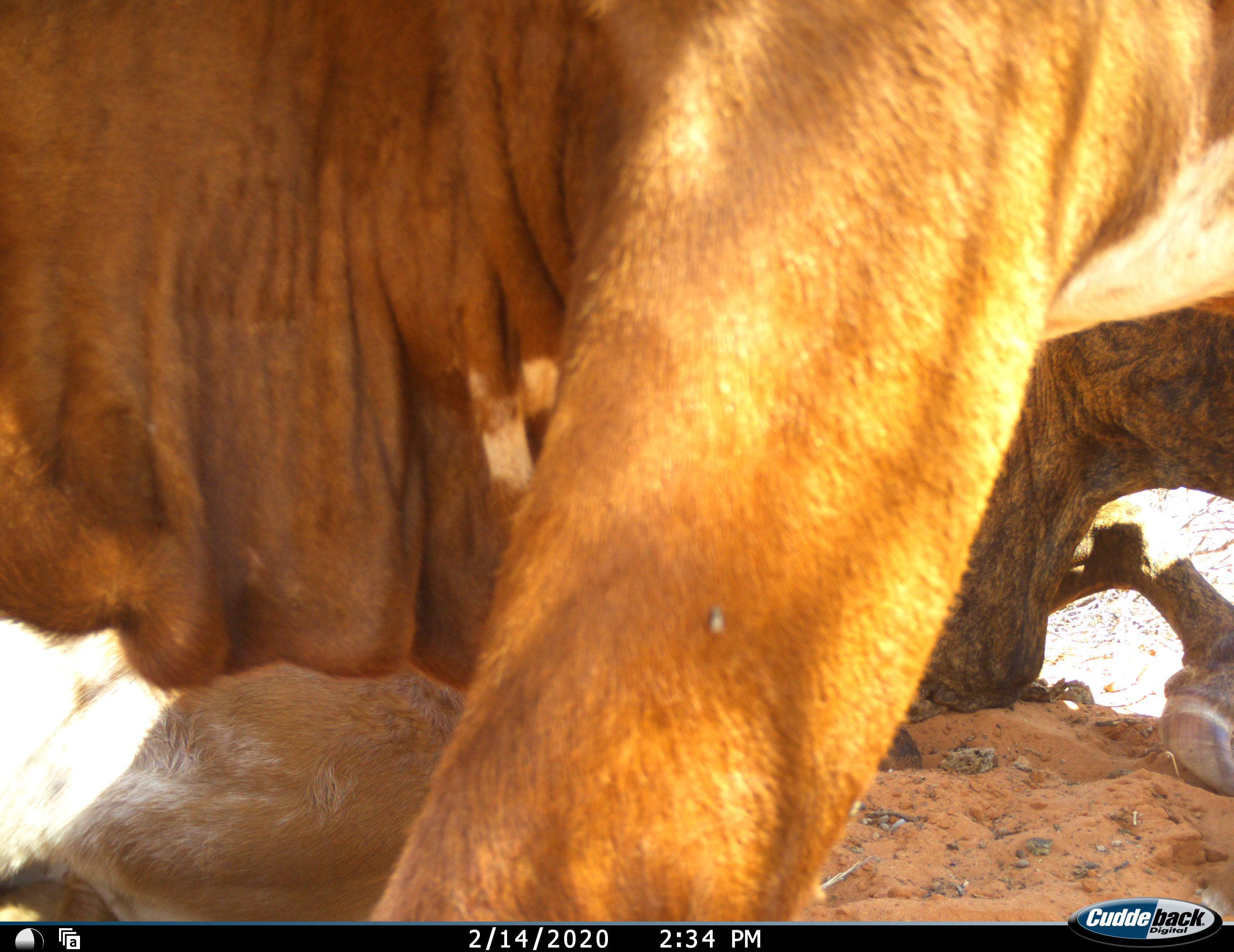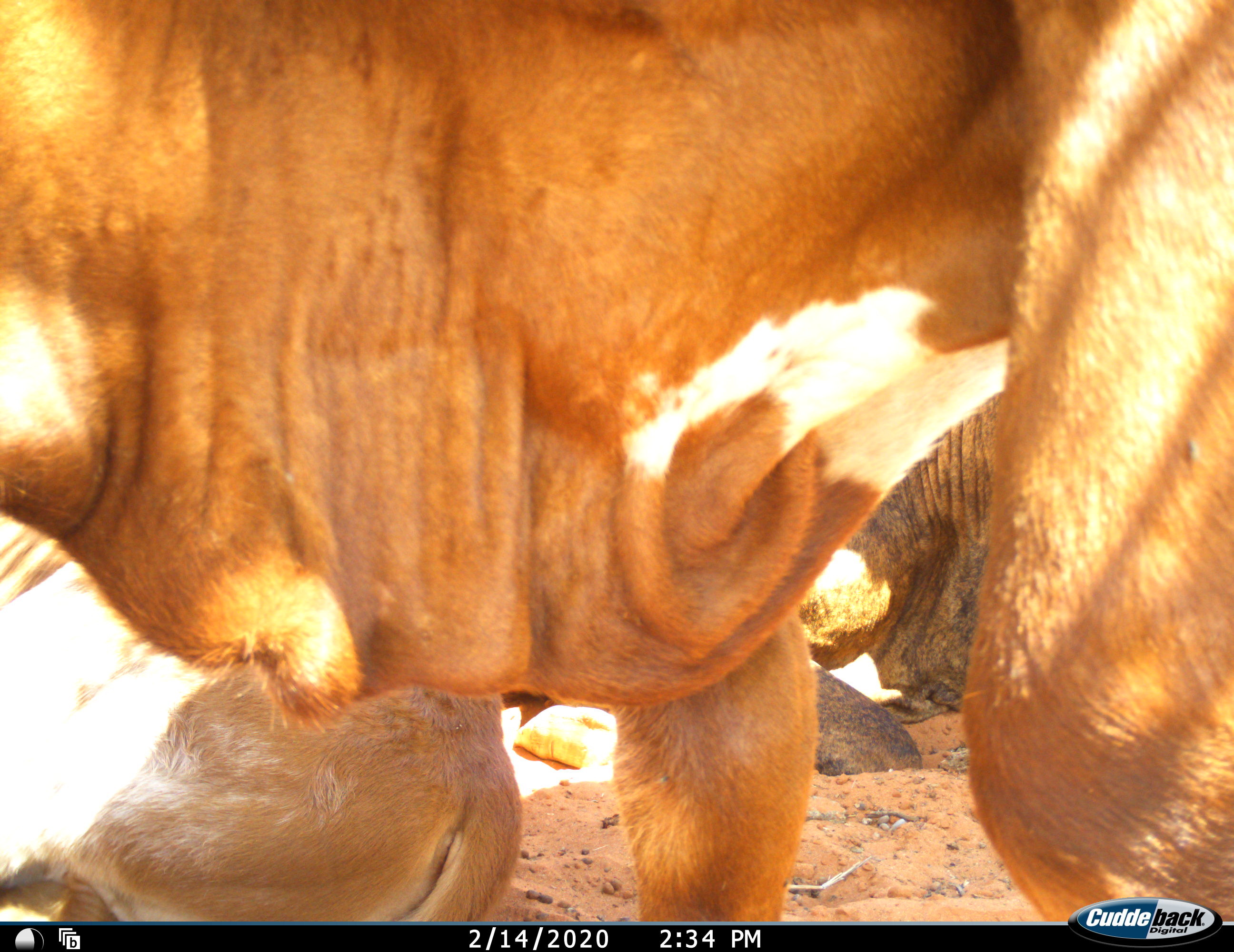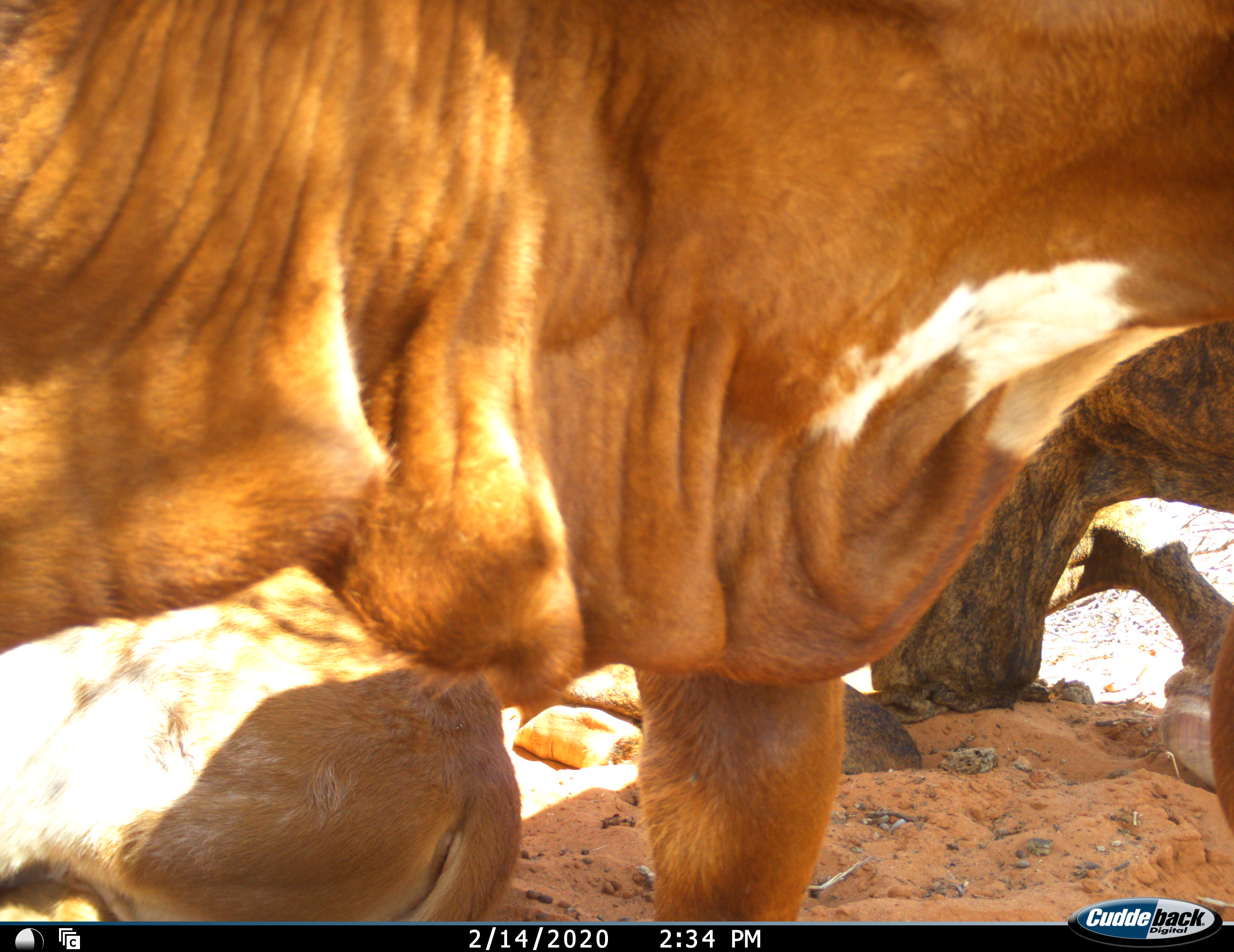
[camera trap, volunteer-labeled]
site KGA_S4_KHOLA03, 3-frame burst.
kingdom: Animalia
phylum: Chordata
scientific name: Vertebrata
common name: domestic animal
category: domesticanimal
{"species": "domesticanimal (domestic animal) (Vertebrata)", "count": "3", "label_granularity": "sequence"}